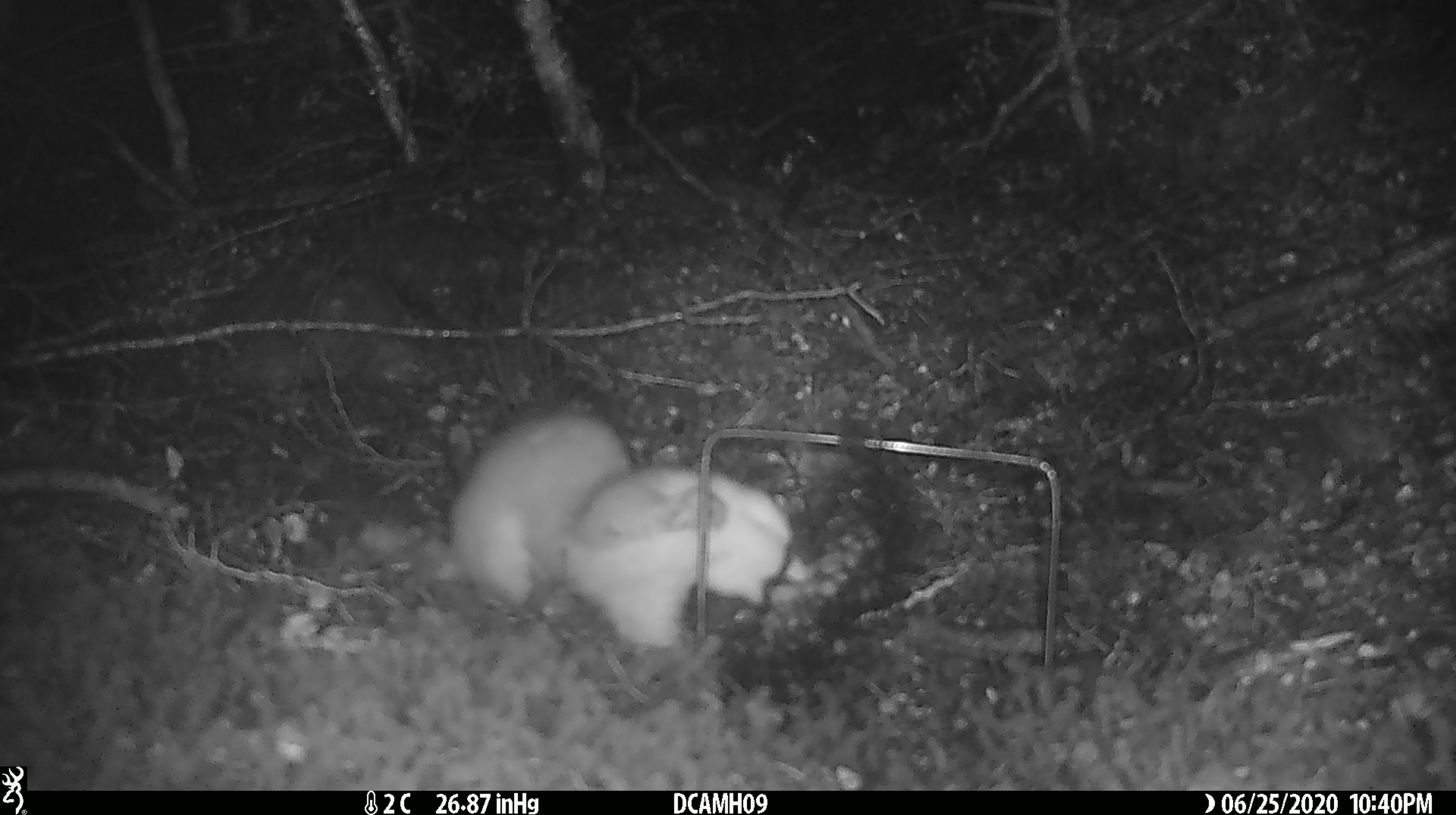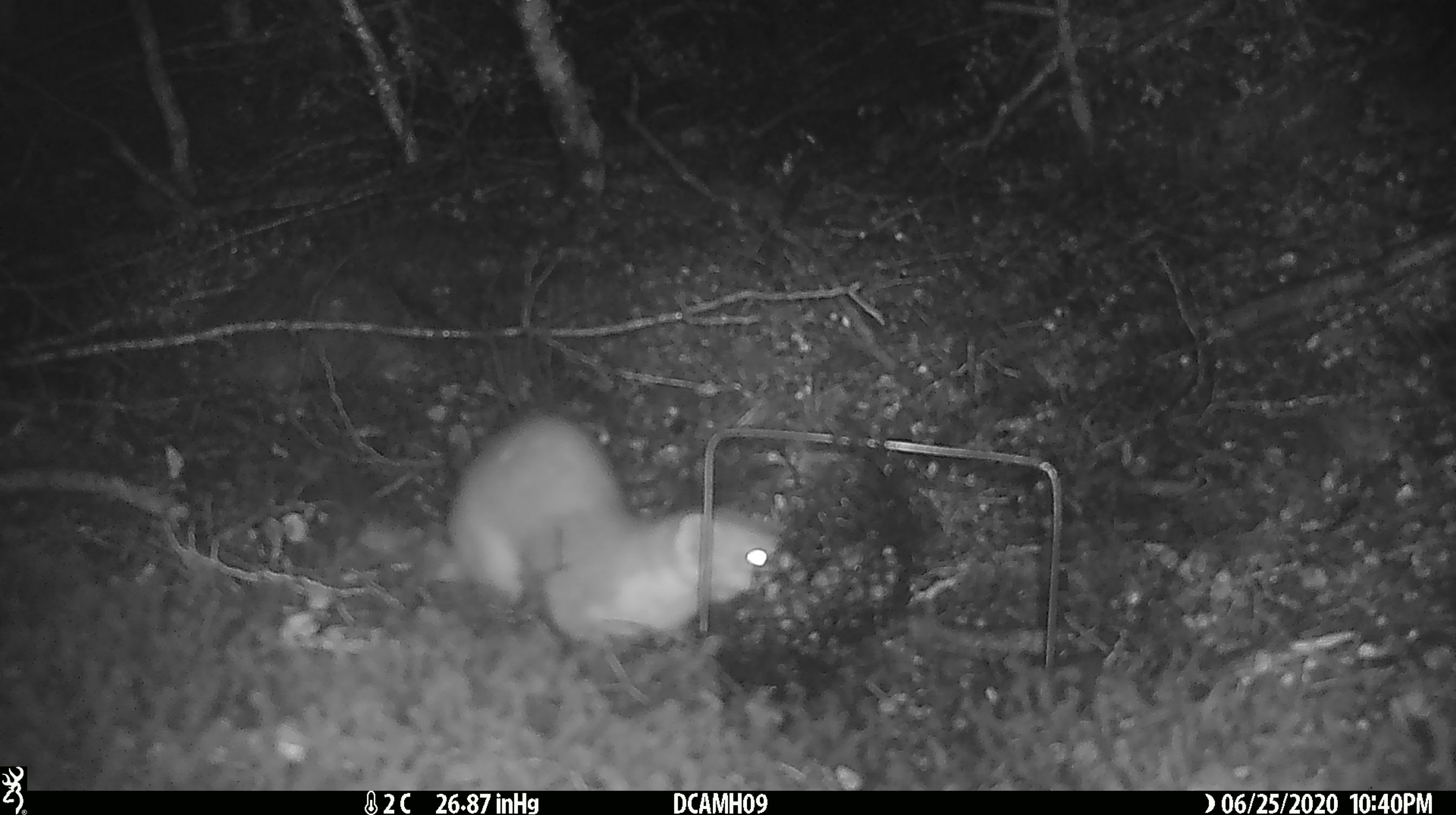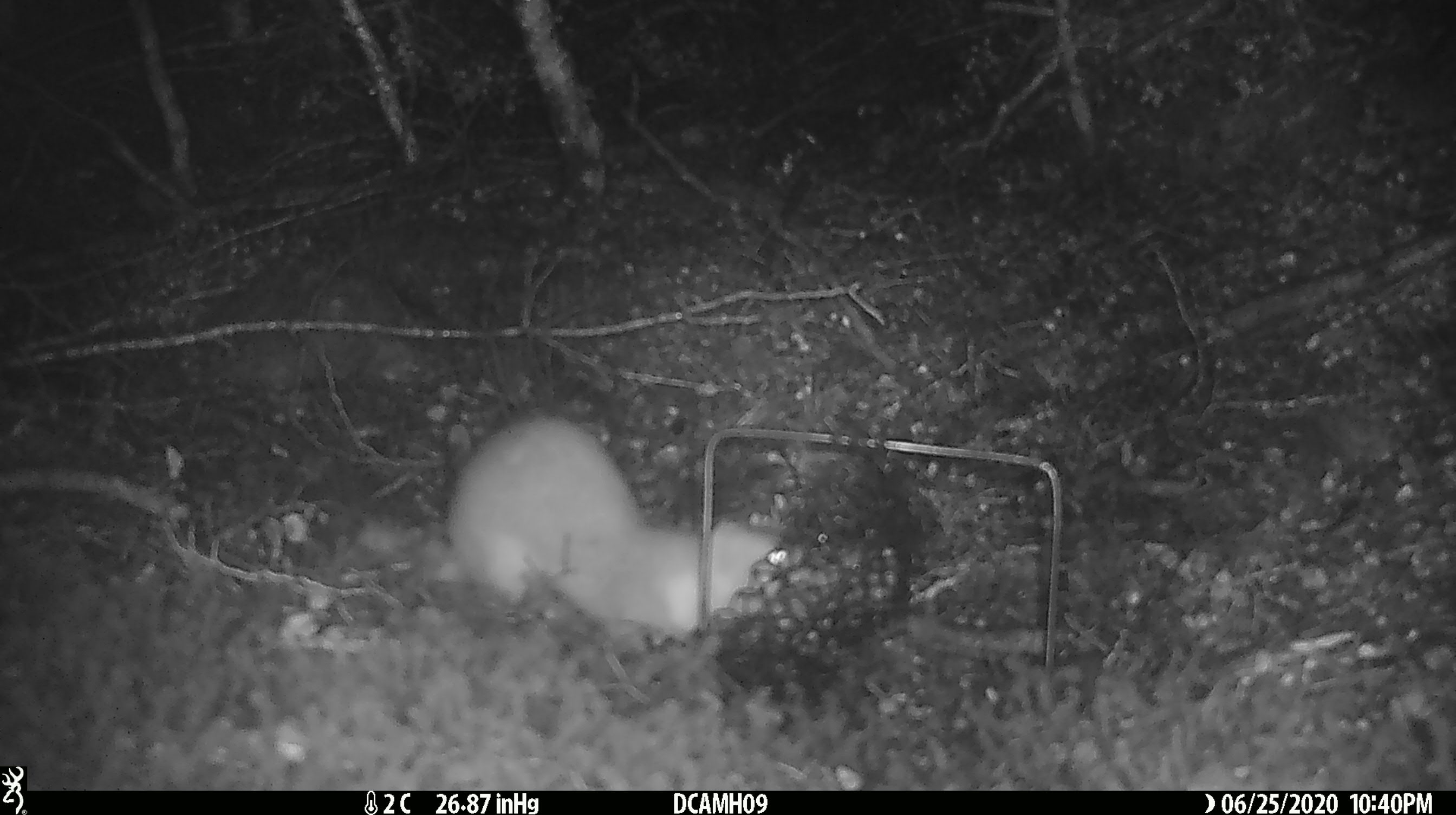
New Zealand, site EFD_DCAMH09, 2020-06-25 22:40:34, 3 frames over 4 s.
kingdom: Animalia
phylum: Chordata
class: Mammalia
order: Carnivora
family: Mustelidae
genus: Mustela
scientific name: Mustela erminea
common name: stoat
Stoat (Mustela erminea).